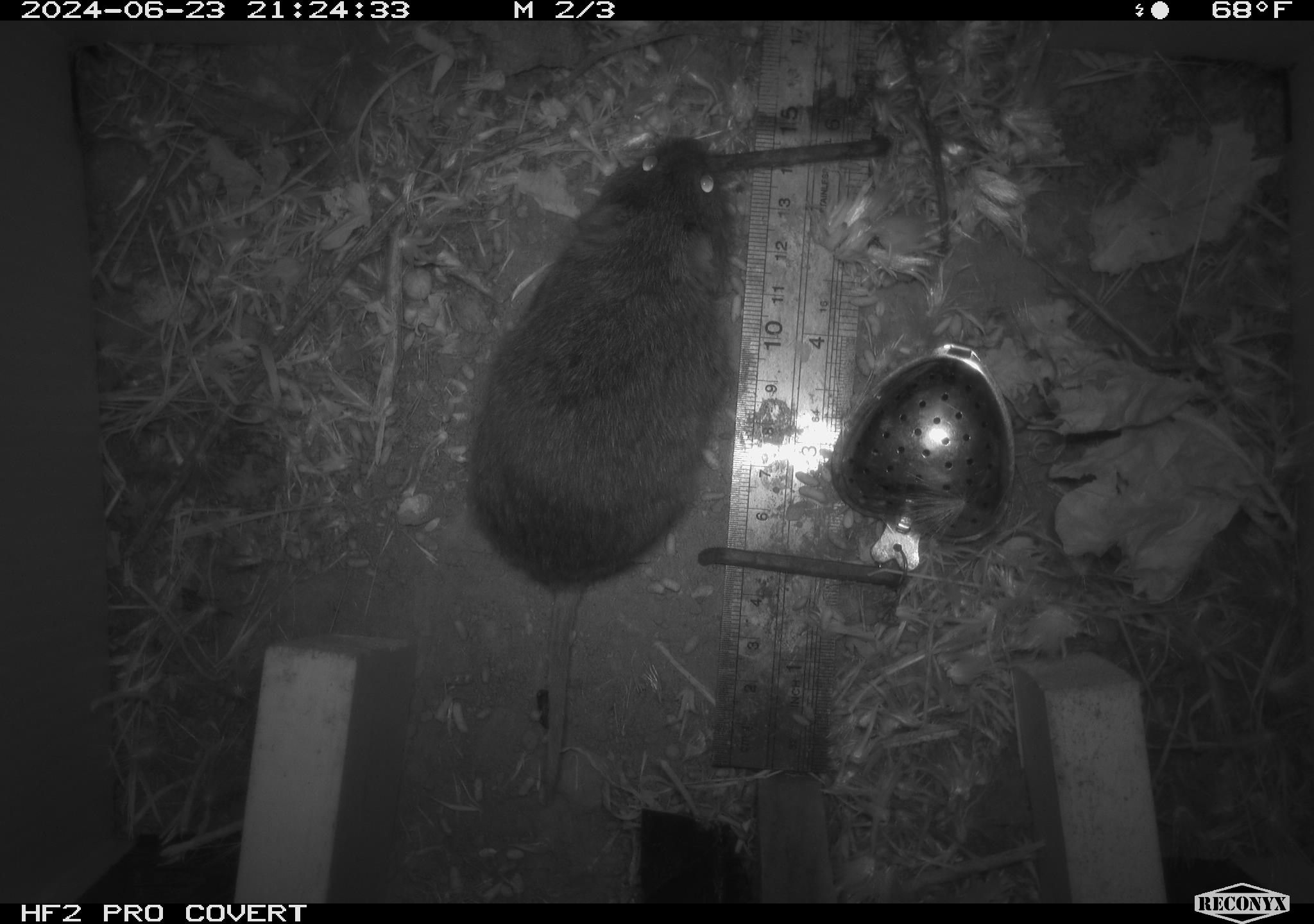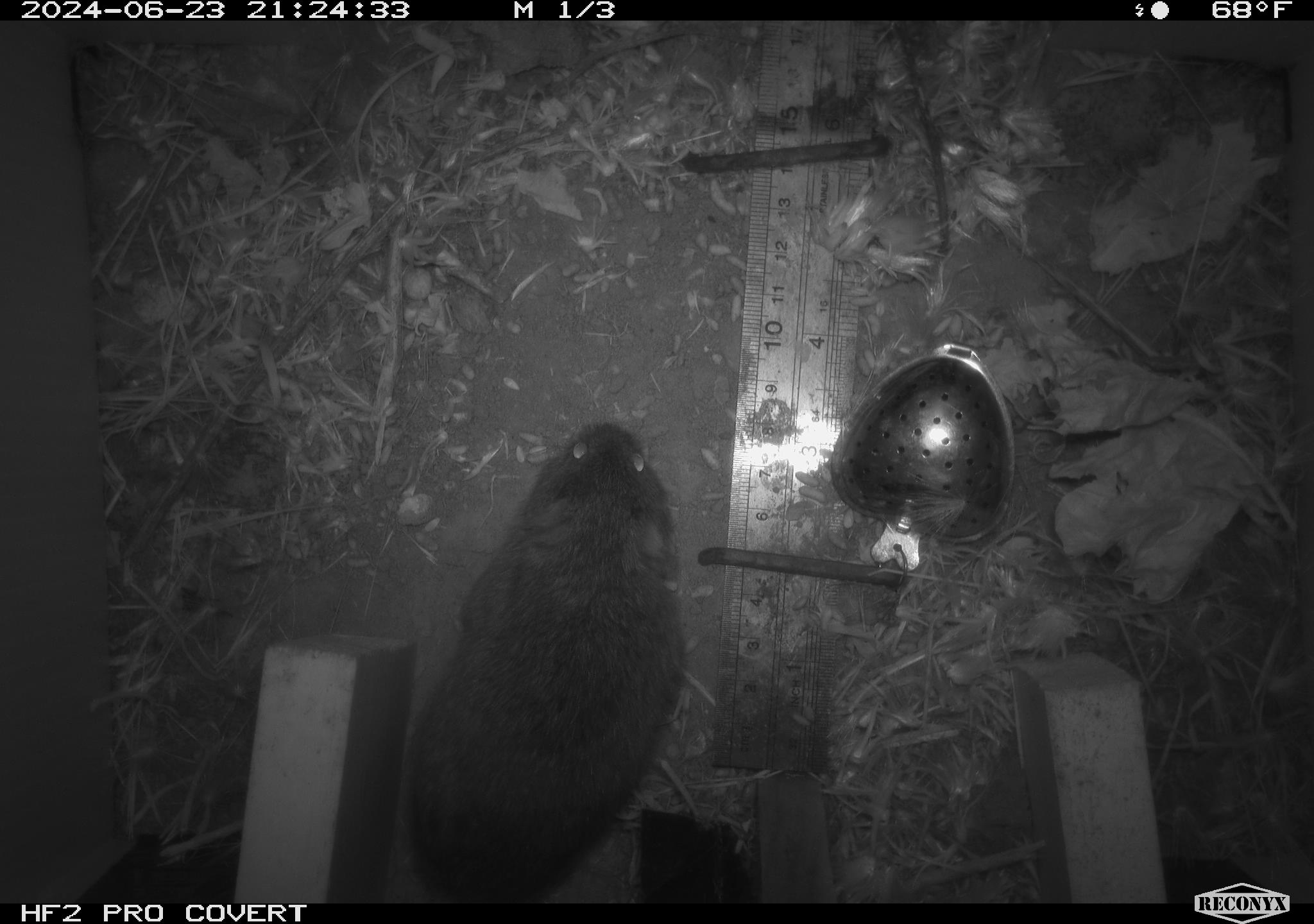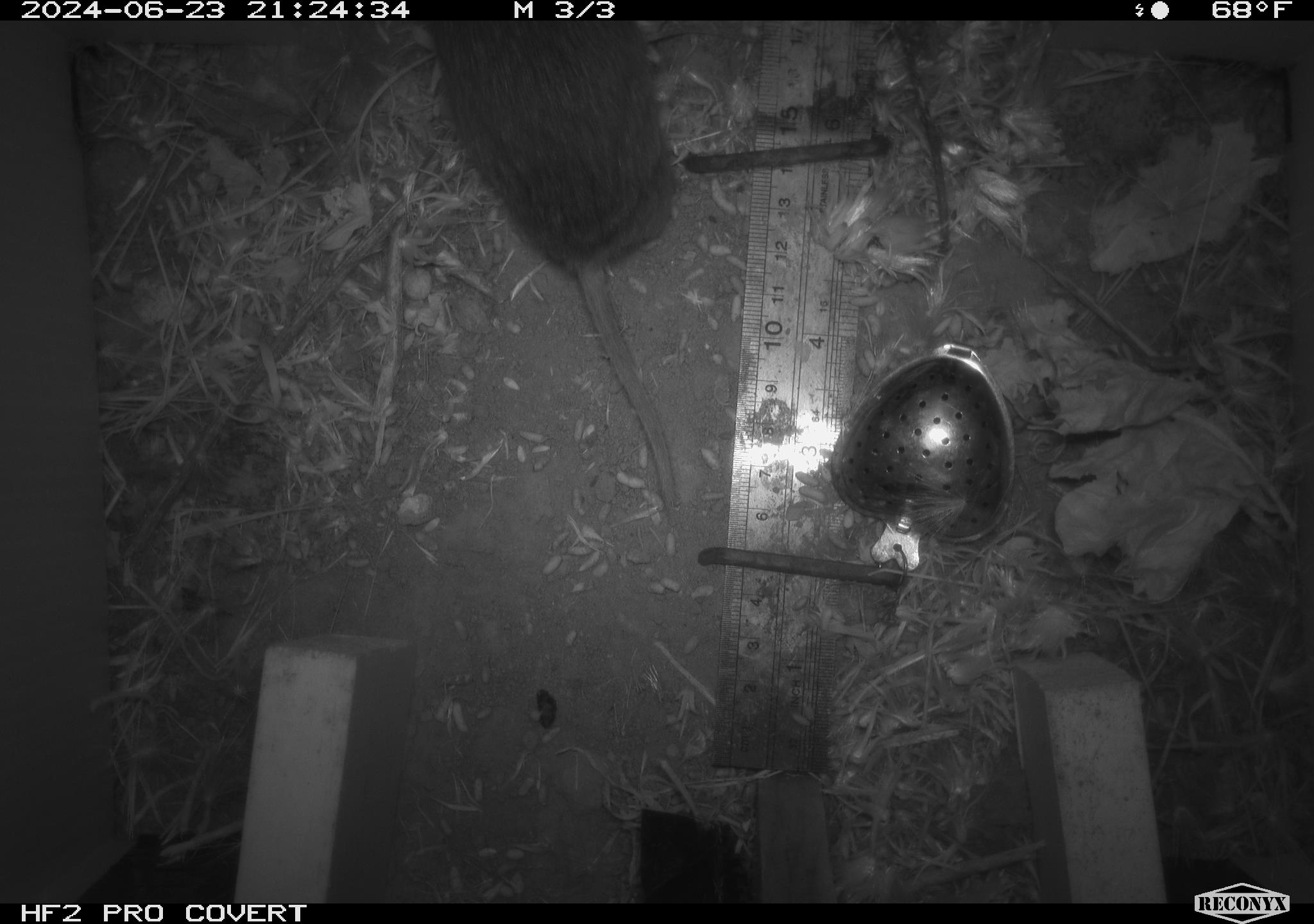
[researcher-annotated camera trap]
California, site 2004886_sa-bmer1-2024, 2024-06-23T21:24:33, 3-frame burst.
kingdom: Animalia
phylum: Chordata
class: Mammalia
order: Rodentia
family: Cricetidae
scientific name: Cricetidae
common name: hamsters, voles, lemmings, and allies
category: cricetidae family